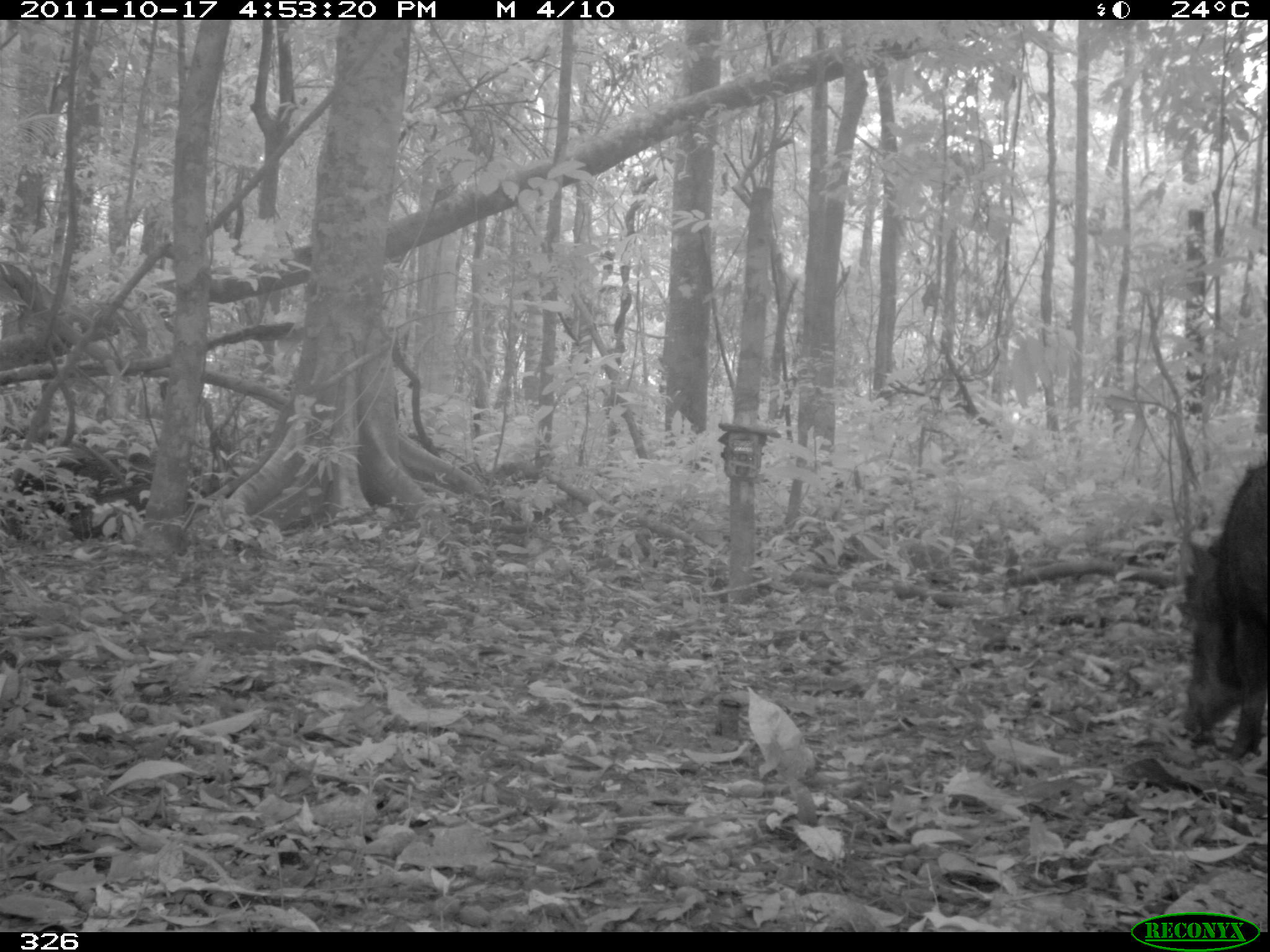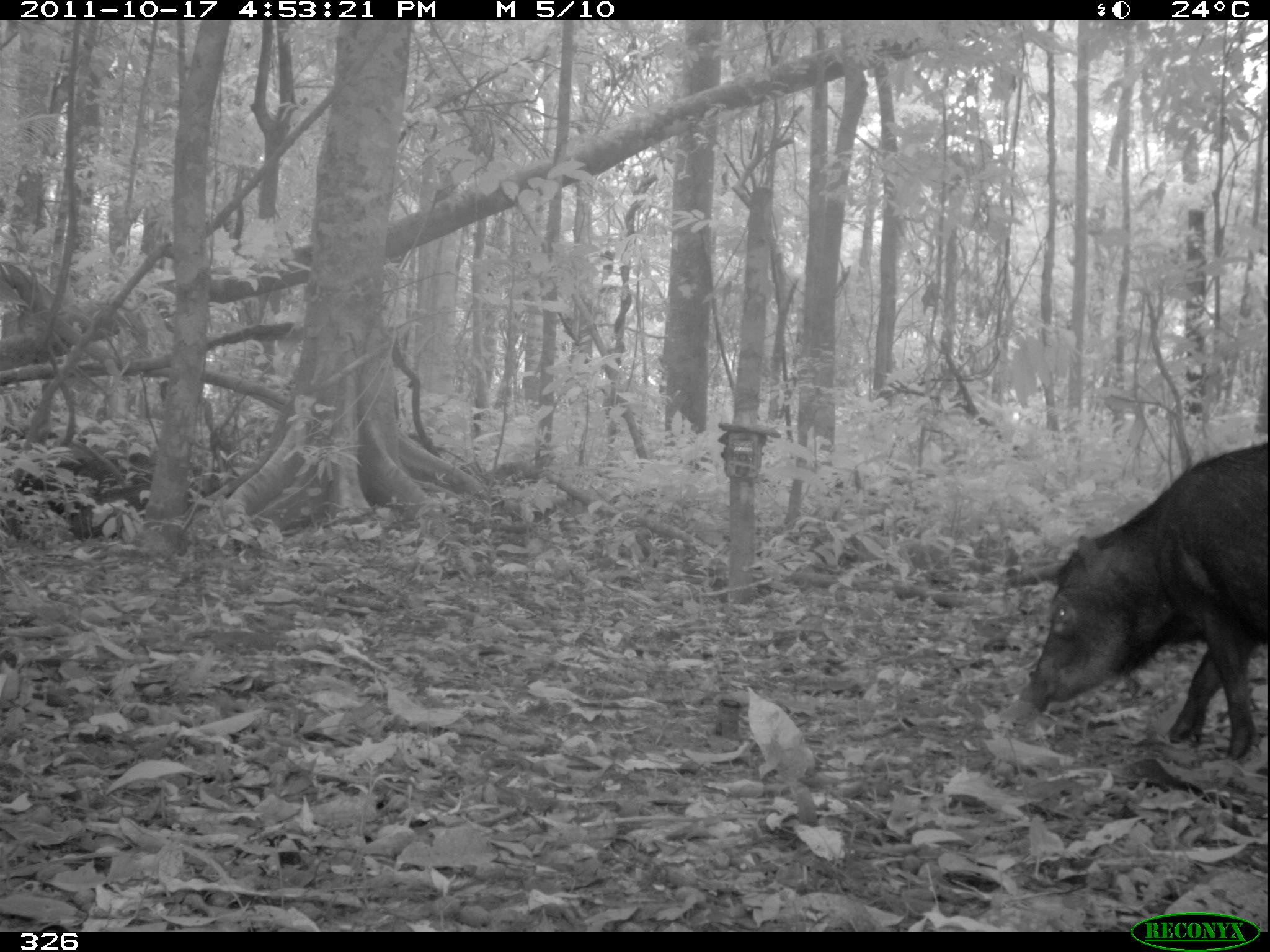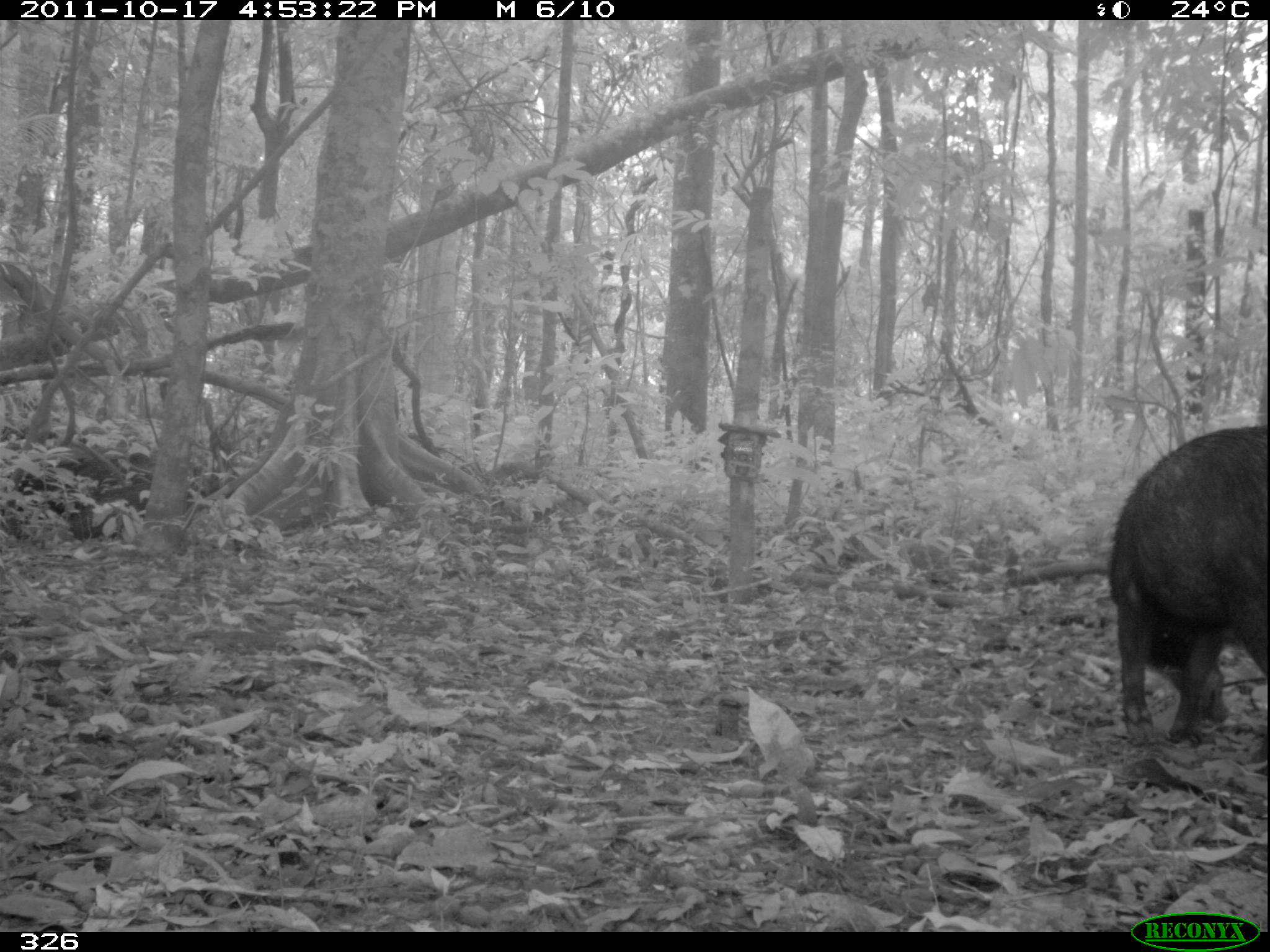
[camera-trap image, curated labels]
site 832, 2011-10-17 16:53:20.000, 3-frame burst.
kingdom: Animalia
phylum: Chordata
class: Mammalia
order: Artiodactyla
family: Tayassuidae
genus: Tayassu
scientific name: Tayassu pecari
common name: white-lipped peccary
Tayassu pecari (white-lipped peccary).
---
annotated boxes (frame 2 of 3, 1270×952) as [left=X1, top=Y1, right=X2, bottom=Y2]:
tayassu pecari: [left=1015, top=441, right=1270, bottom=759]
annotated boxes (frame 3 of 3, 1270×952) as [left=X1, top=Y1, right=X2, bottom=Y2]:
tayassu pecari: [left=1105, top=423, right=1269, bottom=748]